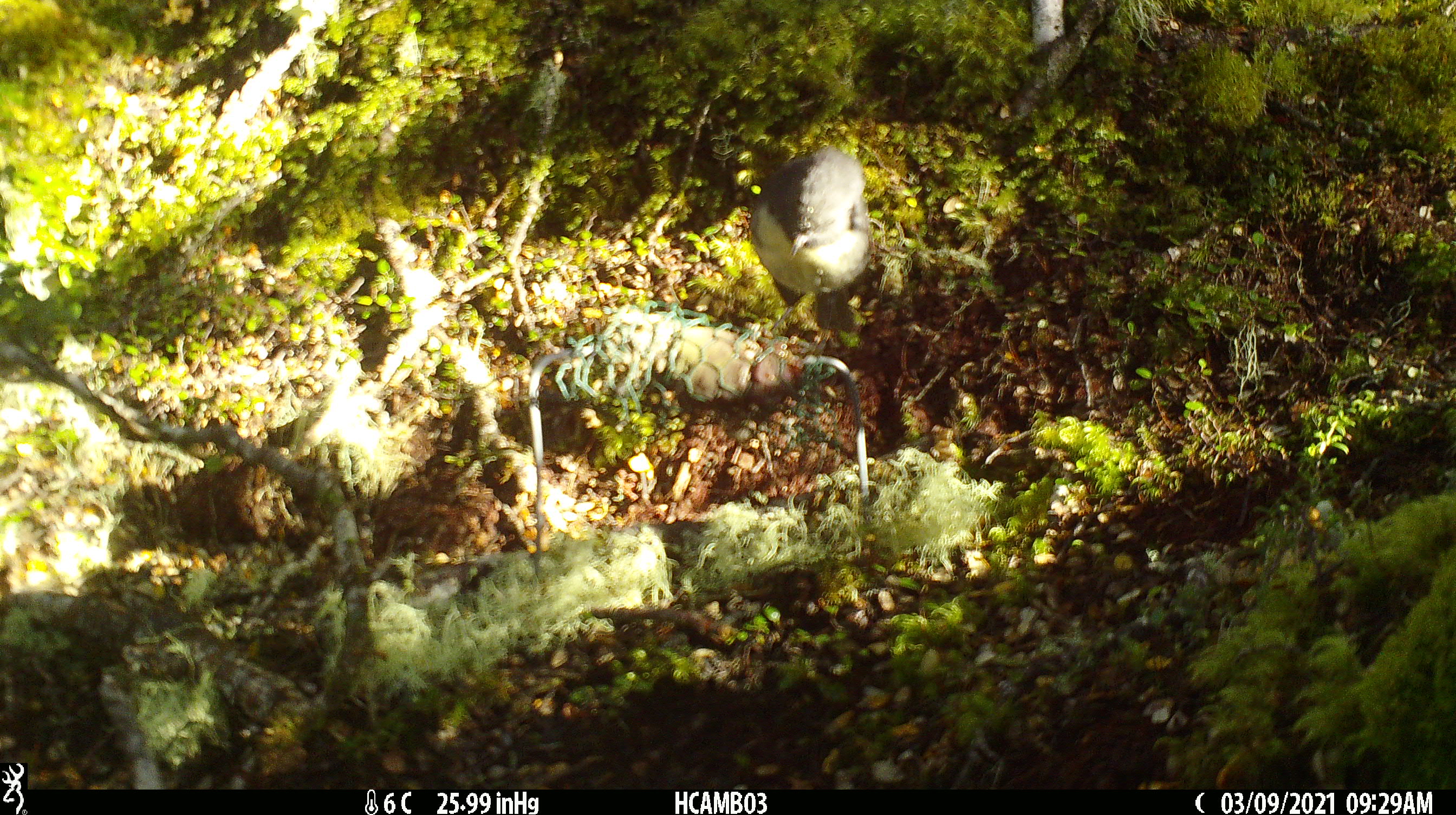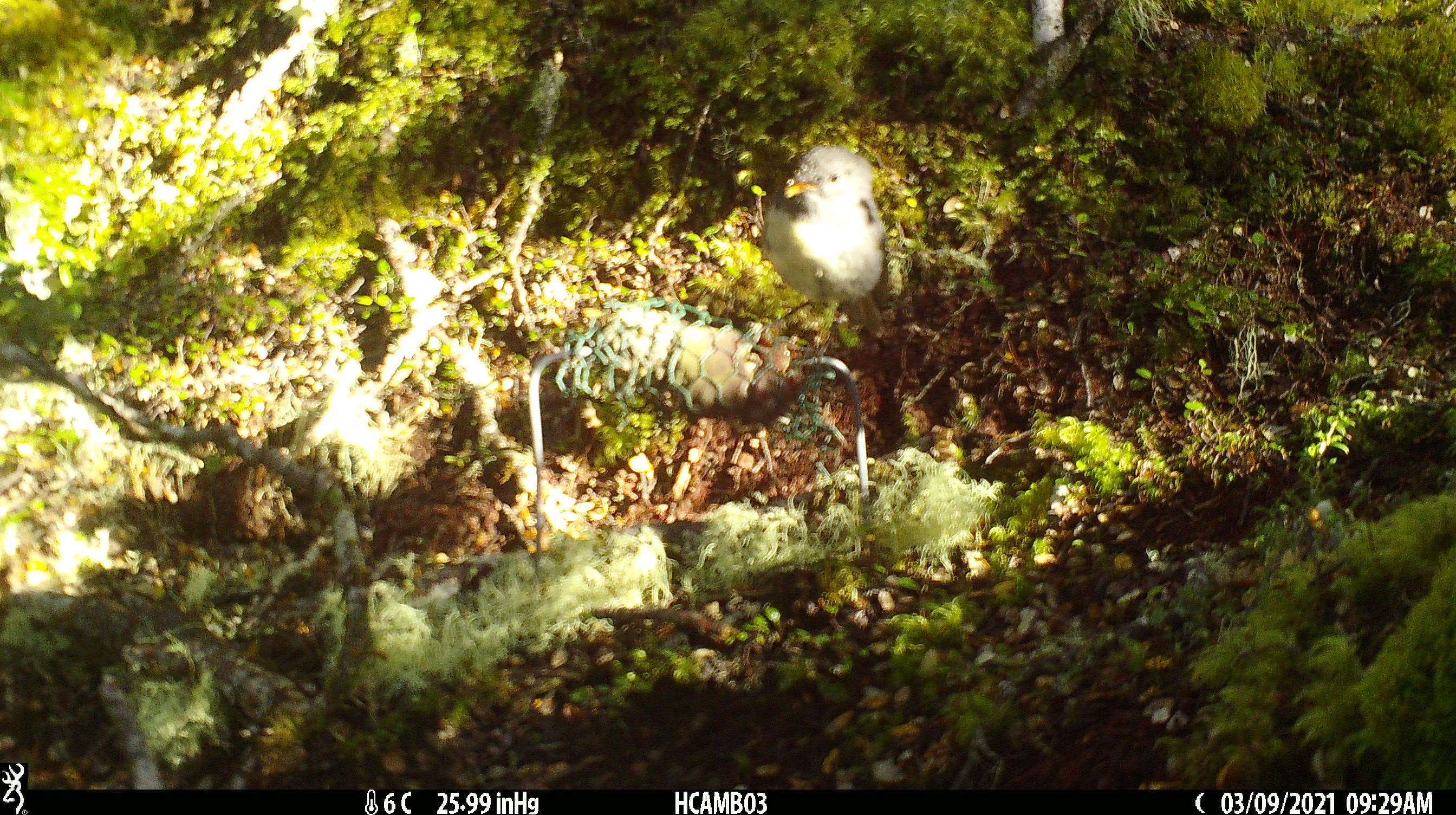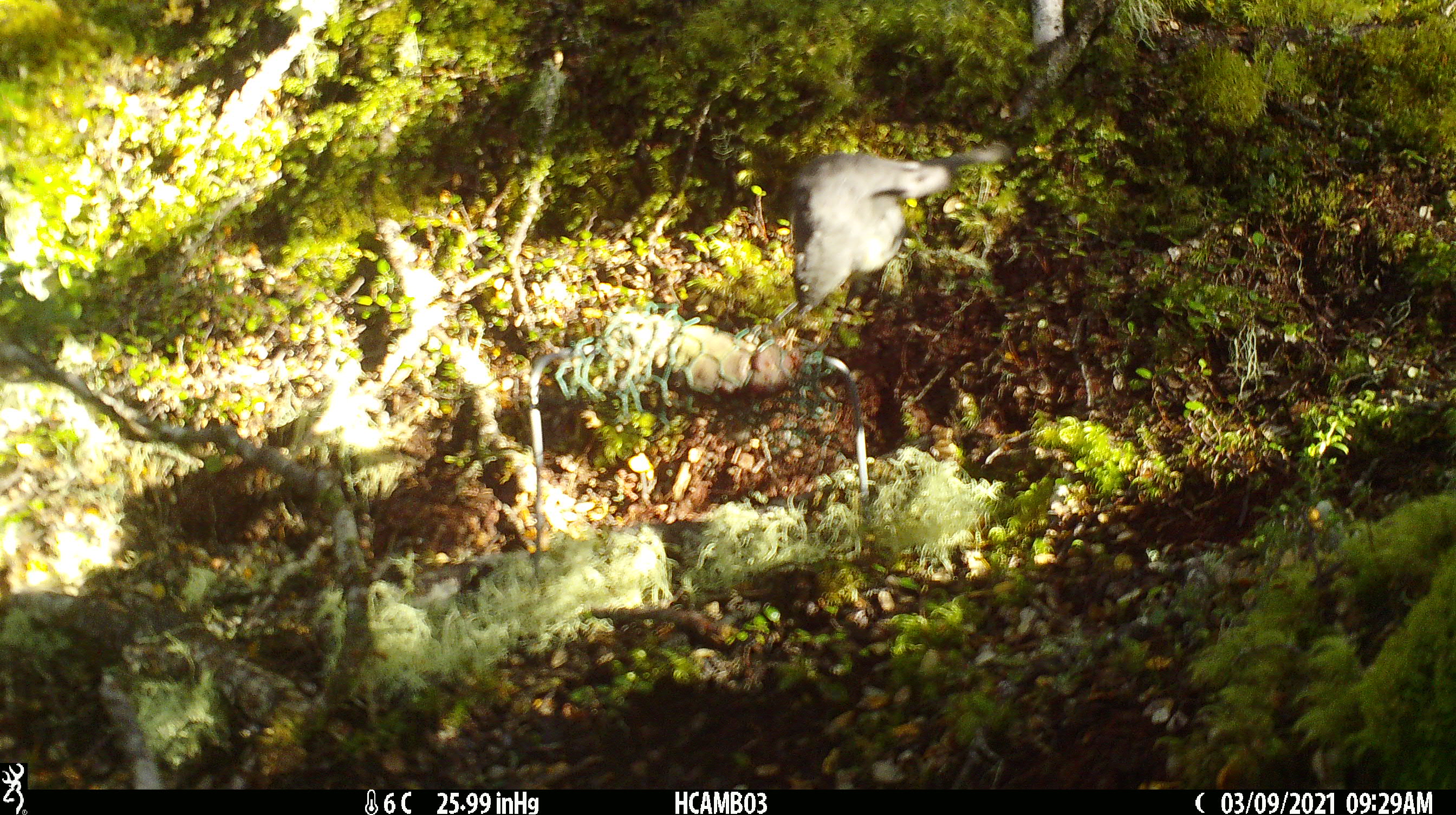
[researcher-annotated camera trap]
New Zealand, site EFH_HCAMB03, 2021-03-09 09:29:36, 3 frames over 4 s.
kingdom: Animalia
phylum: Chordata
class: Aves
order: Passeriformes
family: Petroicidae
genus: Petroica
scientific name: Petroica australis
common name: new zealand robin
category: robin